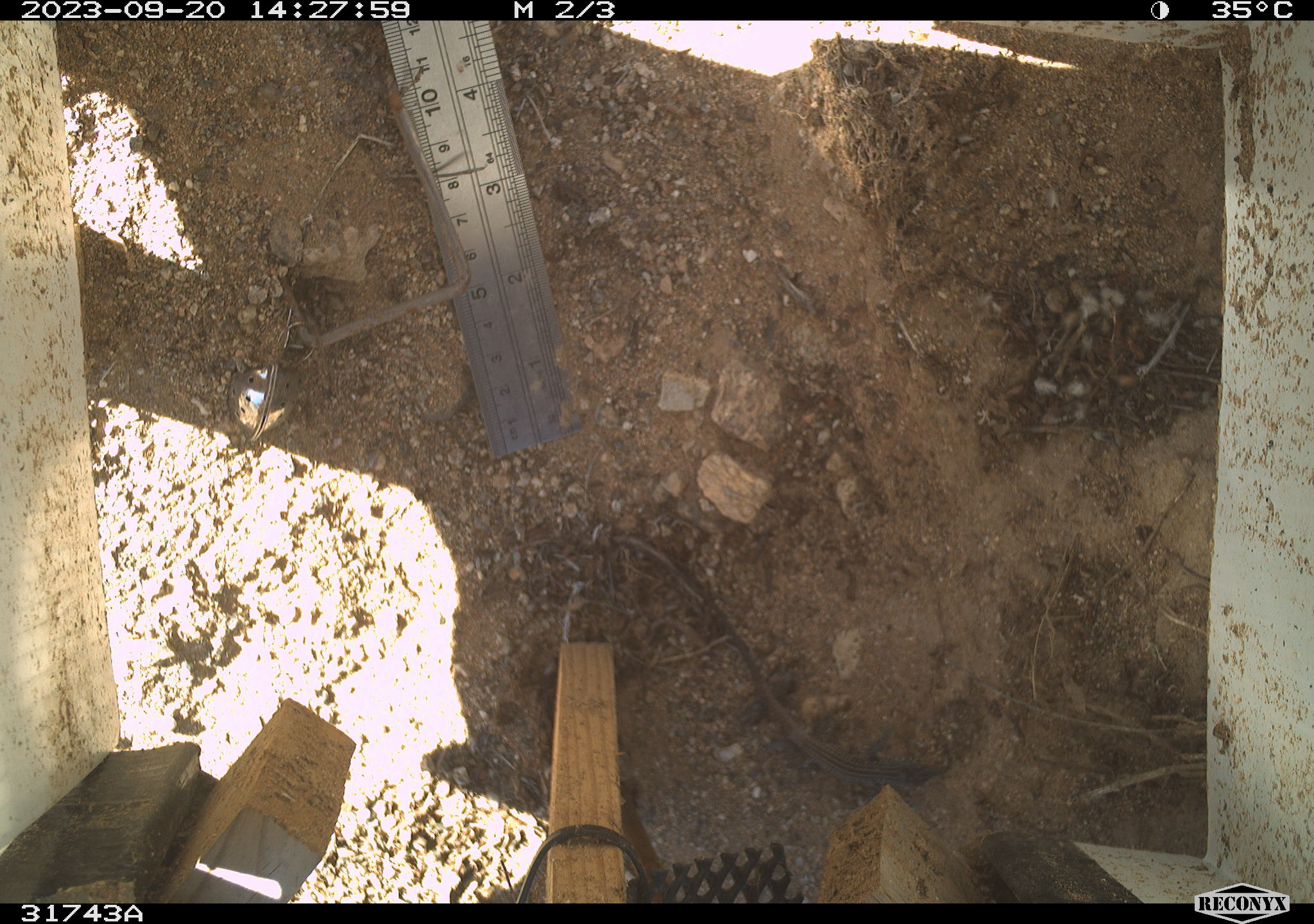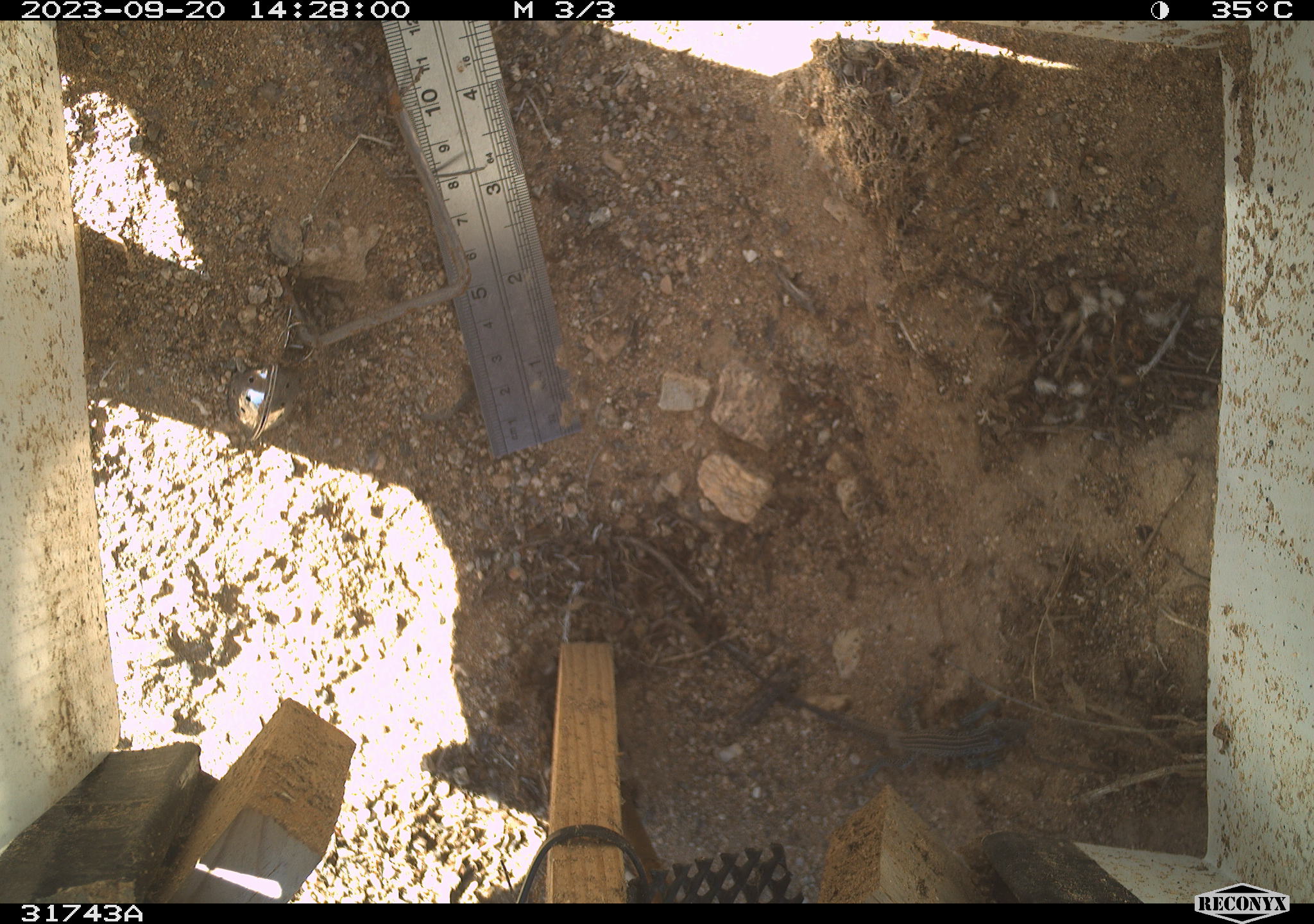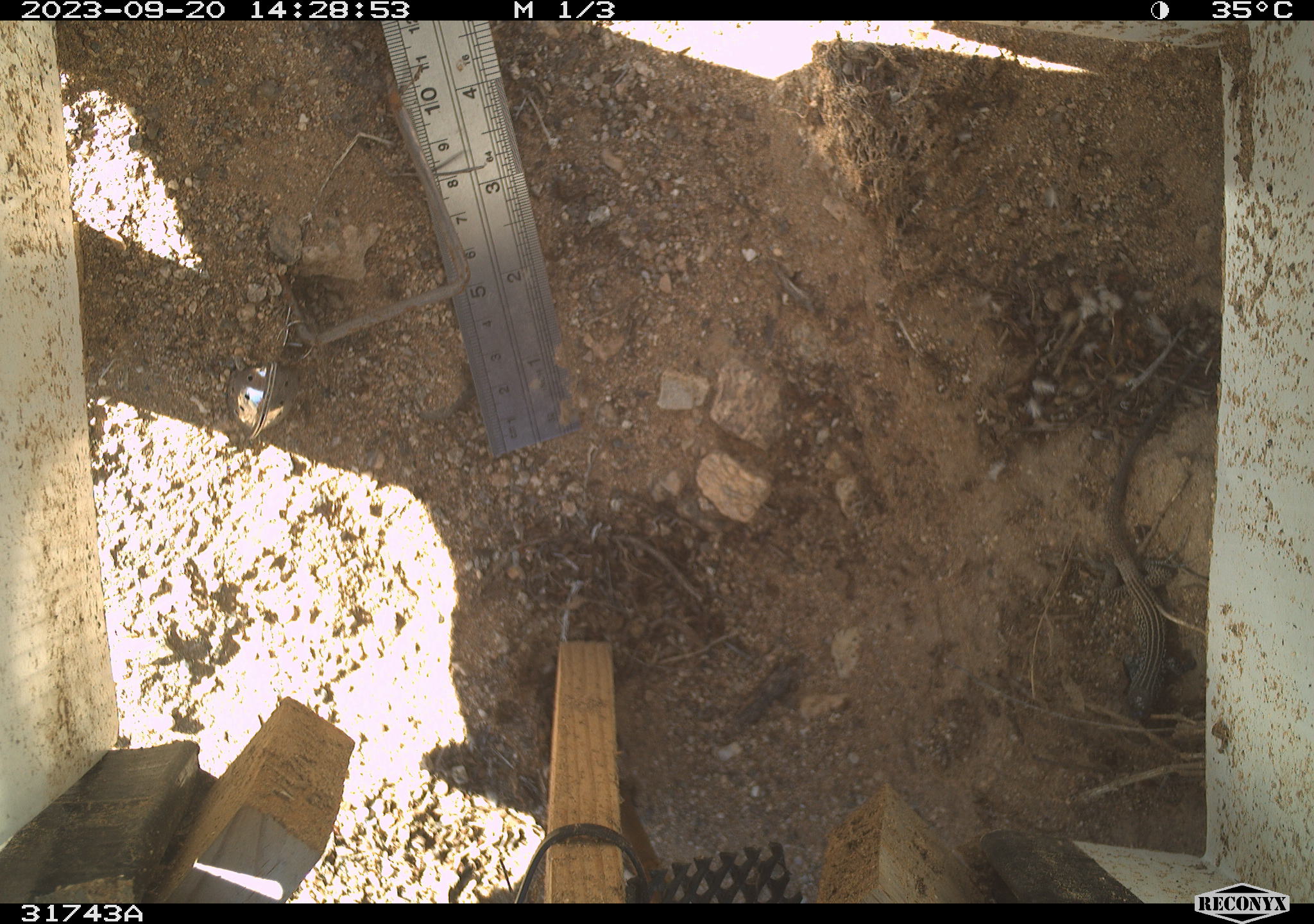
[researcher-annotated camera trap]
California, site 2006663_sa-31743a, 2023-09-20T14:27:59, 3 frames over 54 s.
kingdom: Animalia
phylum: Chordata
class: Reptilia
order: Squamata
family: Teiidae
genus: Aspidoscelis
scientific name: Aspidoscelis tigris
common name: western whiptail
Western whiptail (Aspidoscelis tigris).